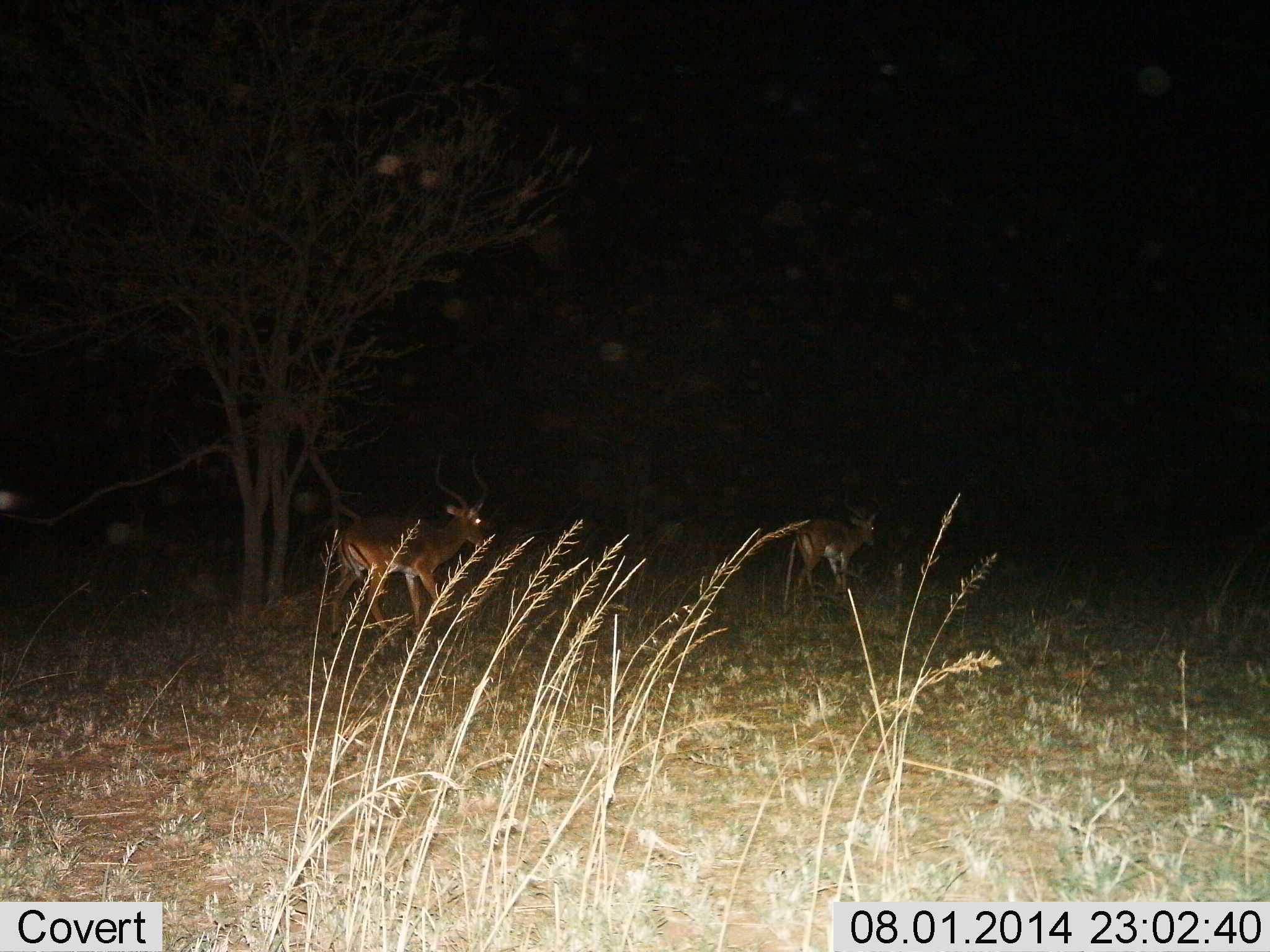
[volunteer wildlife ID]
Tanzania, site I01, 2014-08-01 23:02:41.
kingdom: Animalia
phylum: Chordata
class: Mammalia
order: Artiodactyla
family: Bovidae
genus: Aepyceros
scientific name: Aepyceros melampus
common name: impala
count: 2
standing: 10%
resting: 0%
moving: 90%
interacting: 0%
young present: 0%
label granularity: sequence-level